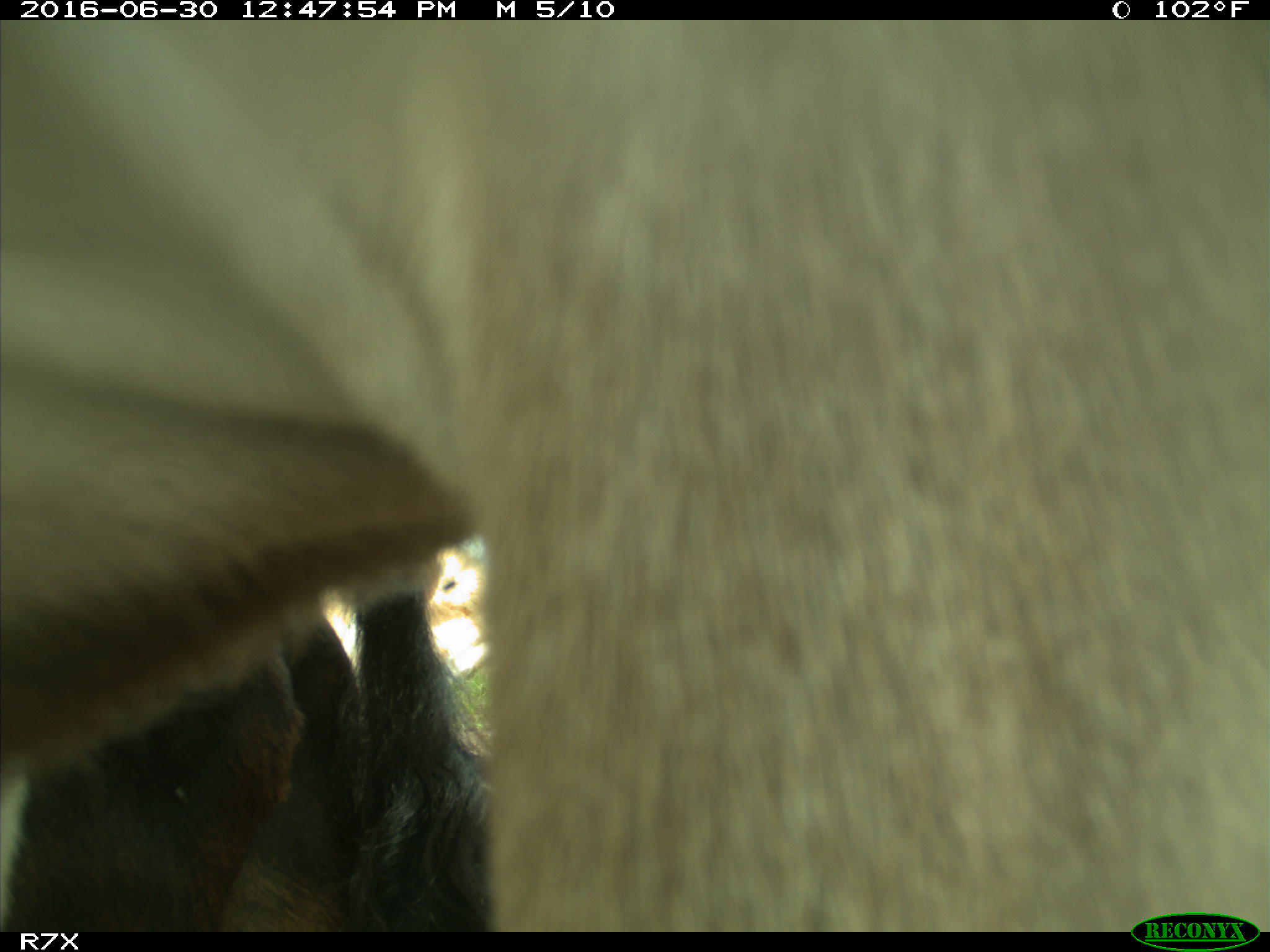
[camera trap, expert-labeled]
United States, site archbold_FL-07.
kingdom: Animalia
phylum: Chordata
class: Mammalia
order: Artiodactyla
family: Bovidae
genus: Bos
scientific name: Bos taurus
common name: domestic cow